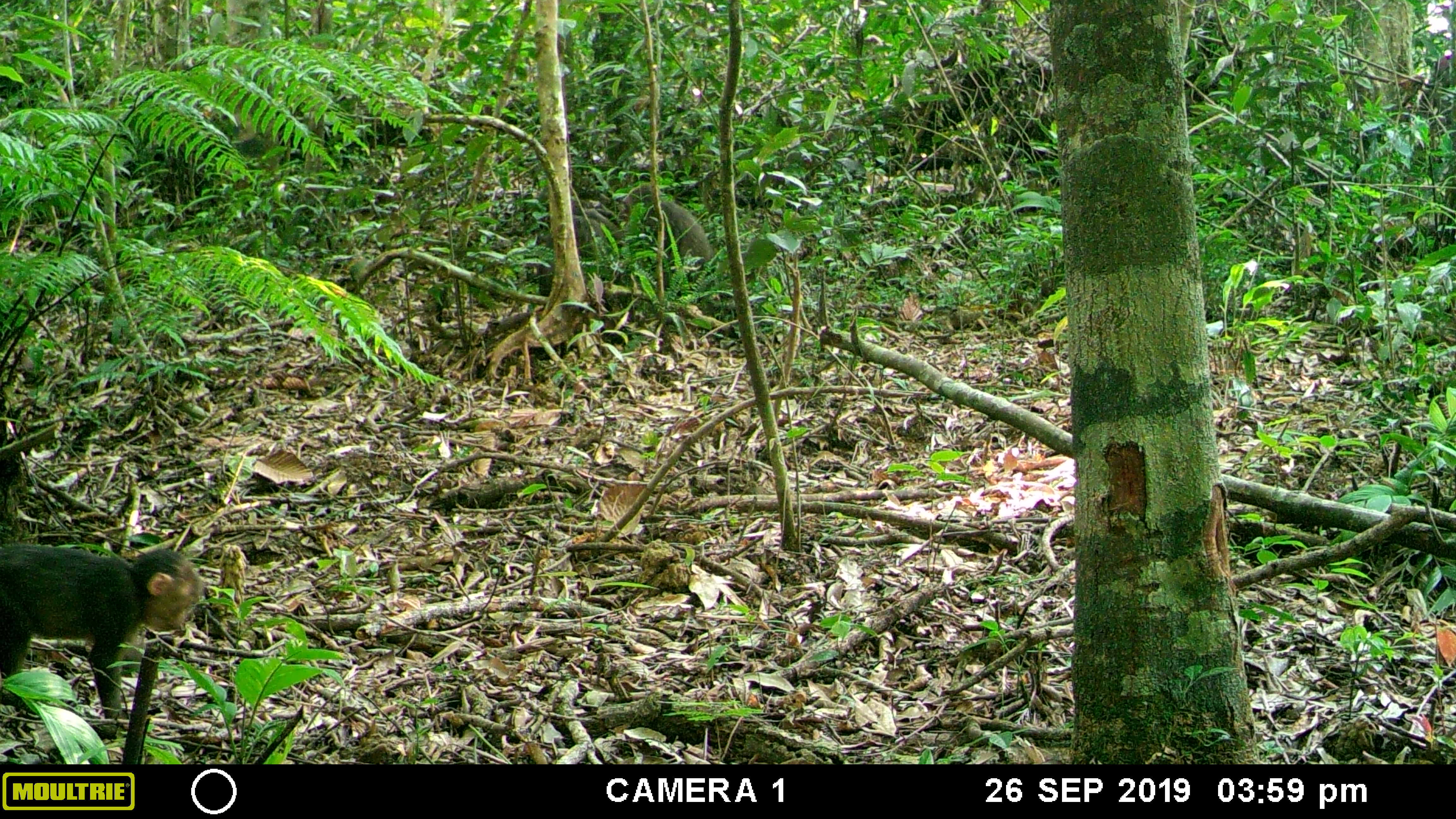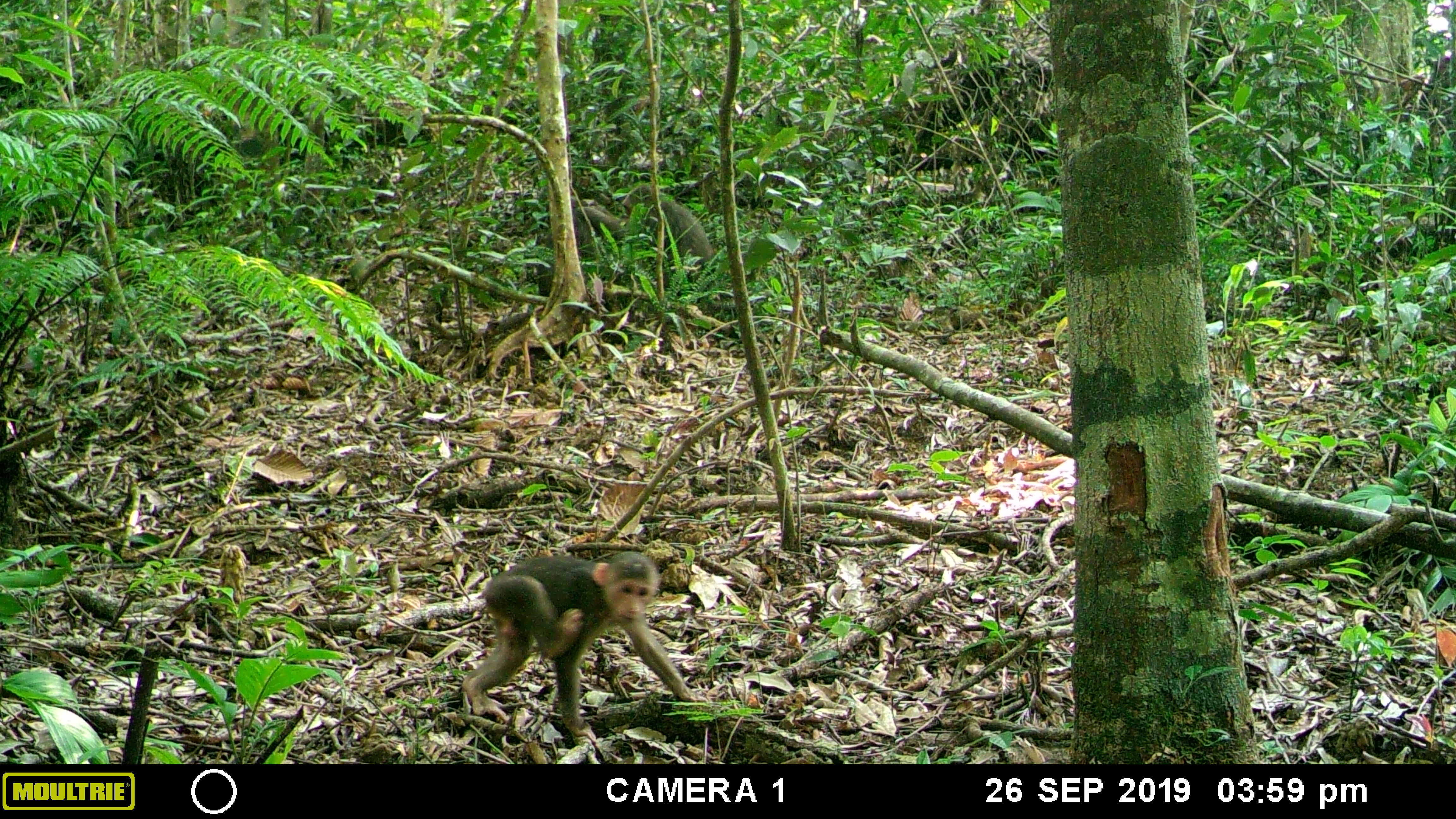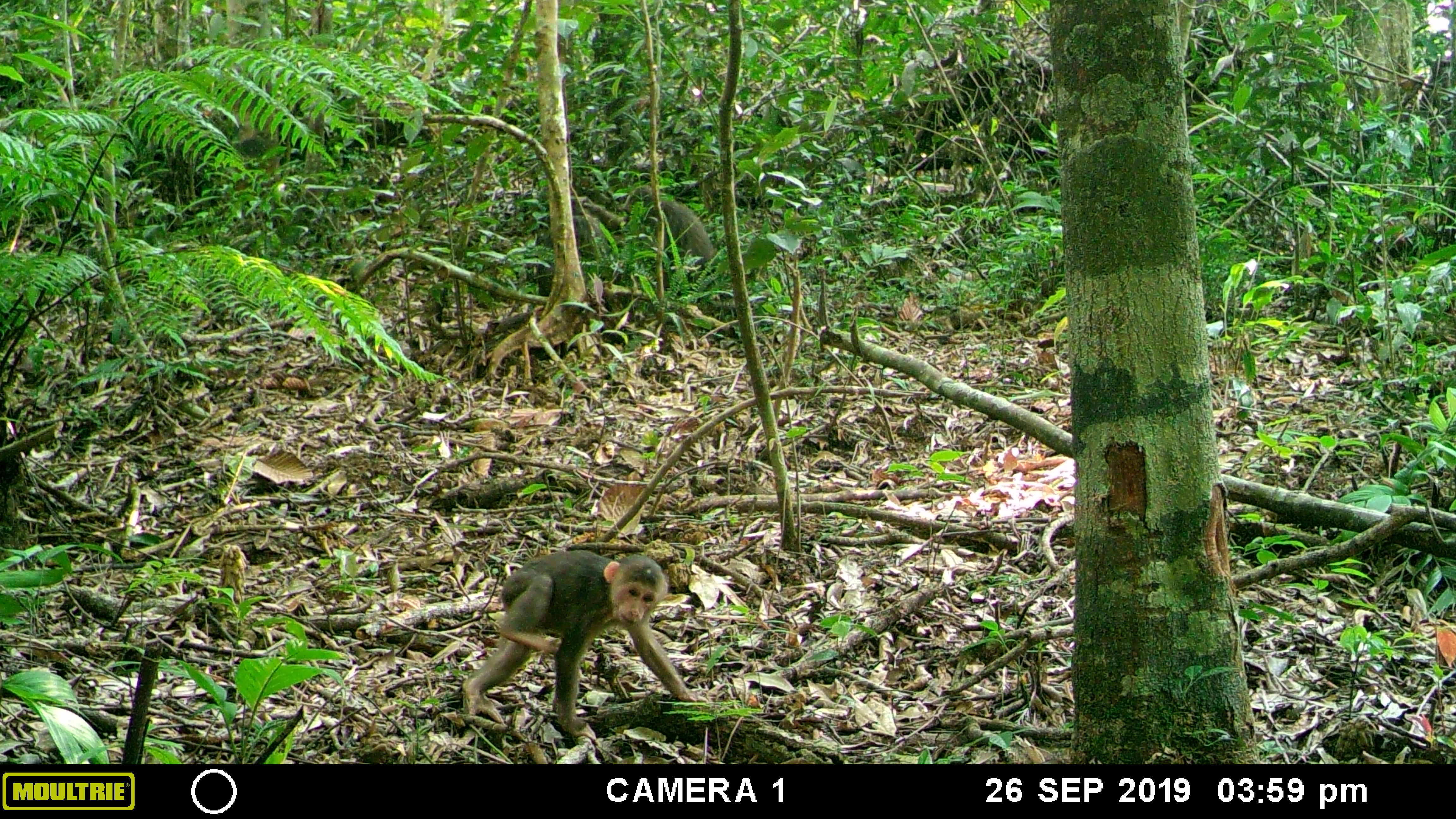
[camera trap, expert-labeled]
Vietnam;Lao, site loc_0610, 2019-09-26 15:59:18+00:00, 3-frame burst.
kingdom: Animalia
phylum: Chordata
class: Mammalia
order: Primates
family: Cercopithecidae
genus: Macaca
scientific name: Macaca arctoides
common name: stump-tailed macaque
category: stump tailed macaque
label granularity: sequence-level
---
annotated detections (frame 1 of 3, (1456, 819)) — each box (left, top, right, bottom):
stump tailed macaque: (0, 543, 202, 726); (535, 198, 627, 296); (619, 182, 715, 263)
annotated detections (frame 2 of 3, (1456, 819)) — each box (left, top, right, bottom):
stump tailed macaque: (461, 551, 707, 742); (536, 197, 625, 297); (620, 183, 714, 266)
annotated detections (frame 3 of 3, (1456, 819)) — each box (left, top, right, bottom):
stump tailed macaque: (461, 550, 708, 741); (535, 194, 625, 297); (620, 183, 714, 266)